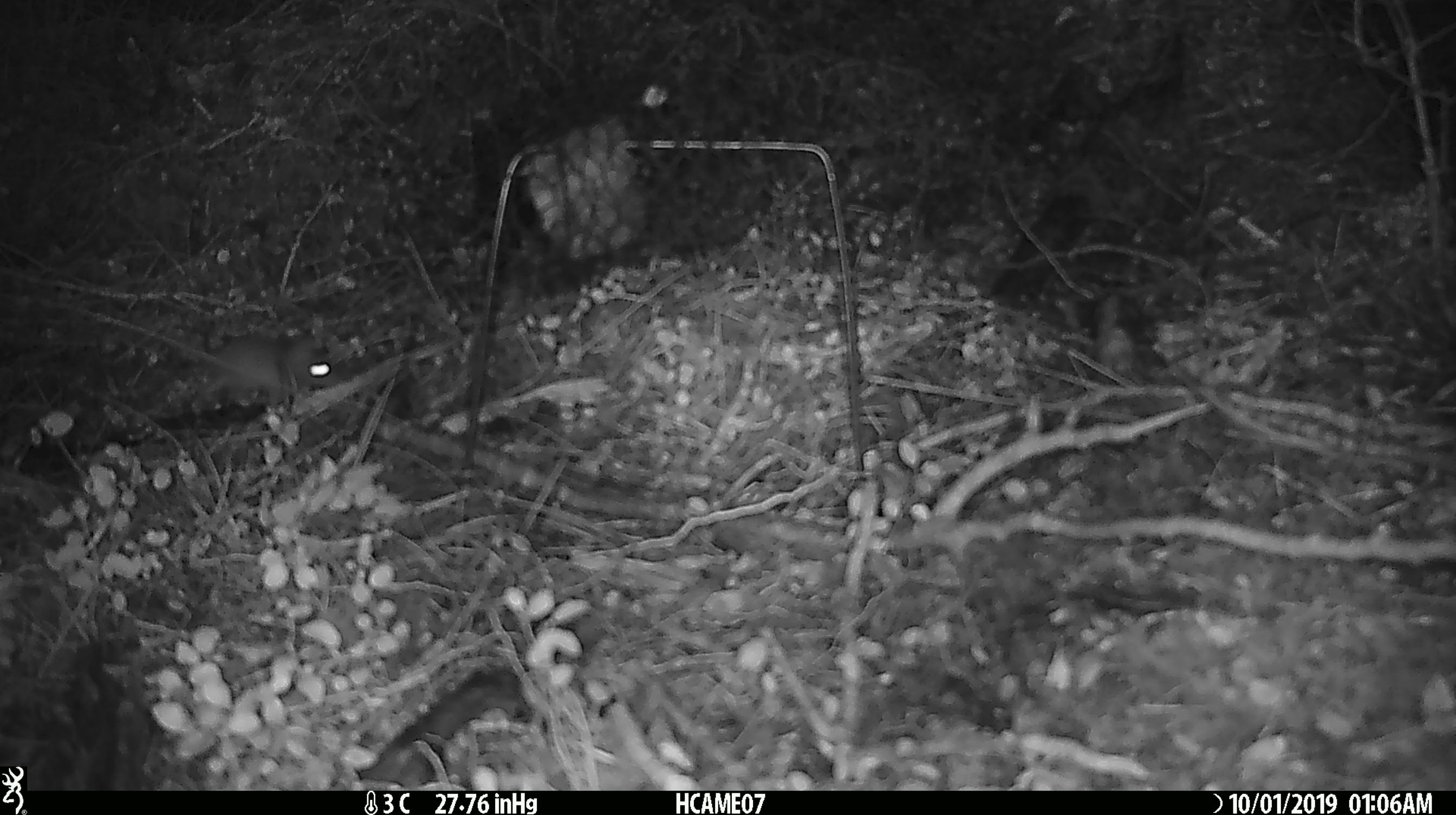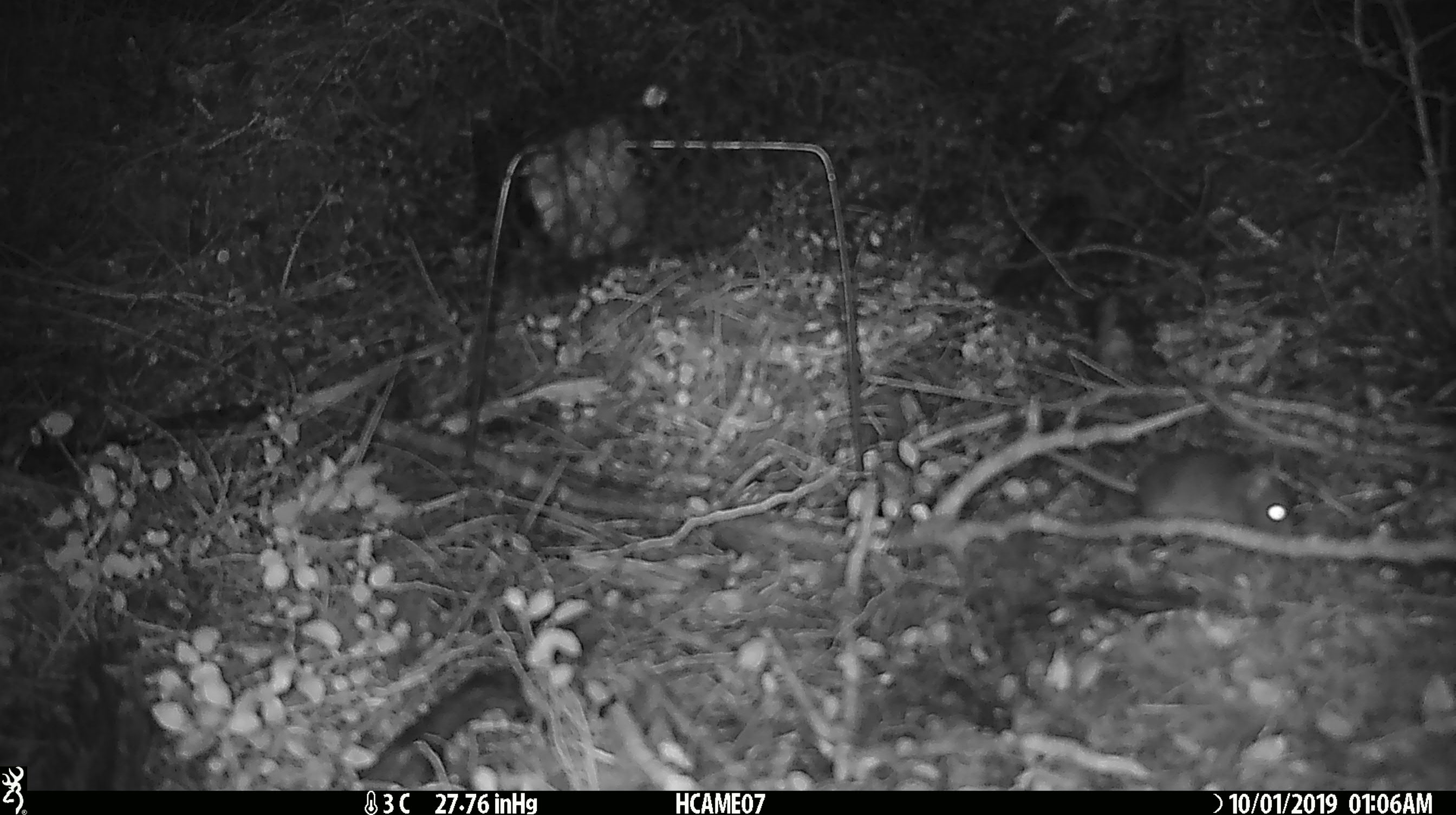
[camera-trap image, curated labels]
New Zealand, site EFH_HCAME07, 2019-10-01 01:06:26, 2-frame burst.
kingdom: Animalia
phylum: Chordata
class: Mammalia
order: Rodentia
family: Muridae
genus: Mus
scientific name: Mus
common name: mouse